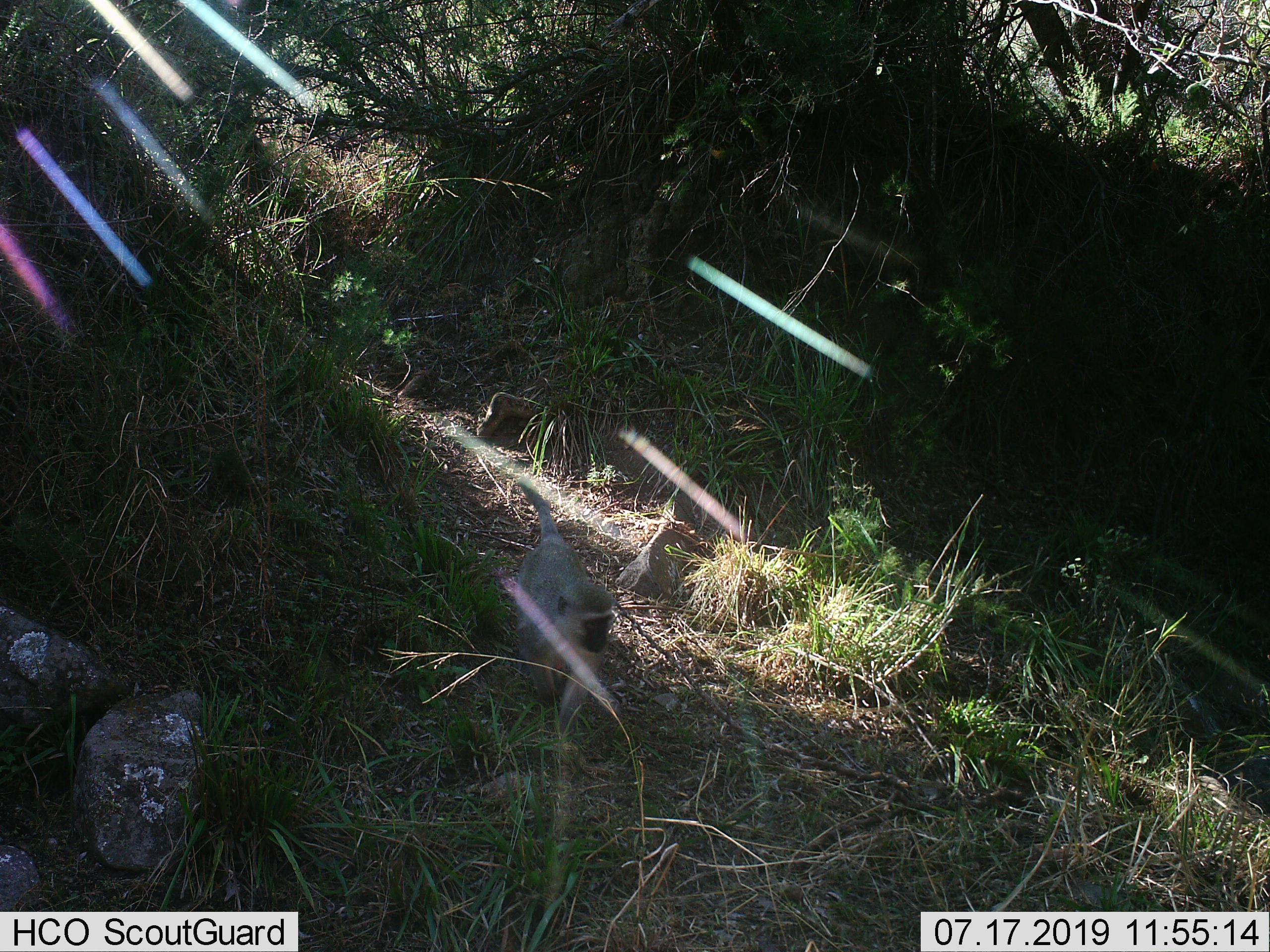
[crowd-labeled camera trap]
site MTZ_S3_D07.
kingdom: Animalia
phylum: Chordata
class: Mammalia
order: Primates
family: Cercopithecidae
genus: Chlorocebus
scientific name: Chlorocebus pygerythrus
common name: vervet monkey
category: monkeyvervet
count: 1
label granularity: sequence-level